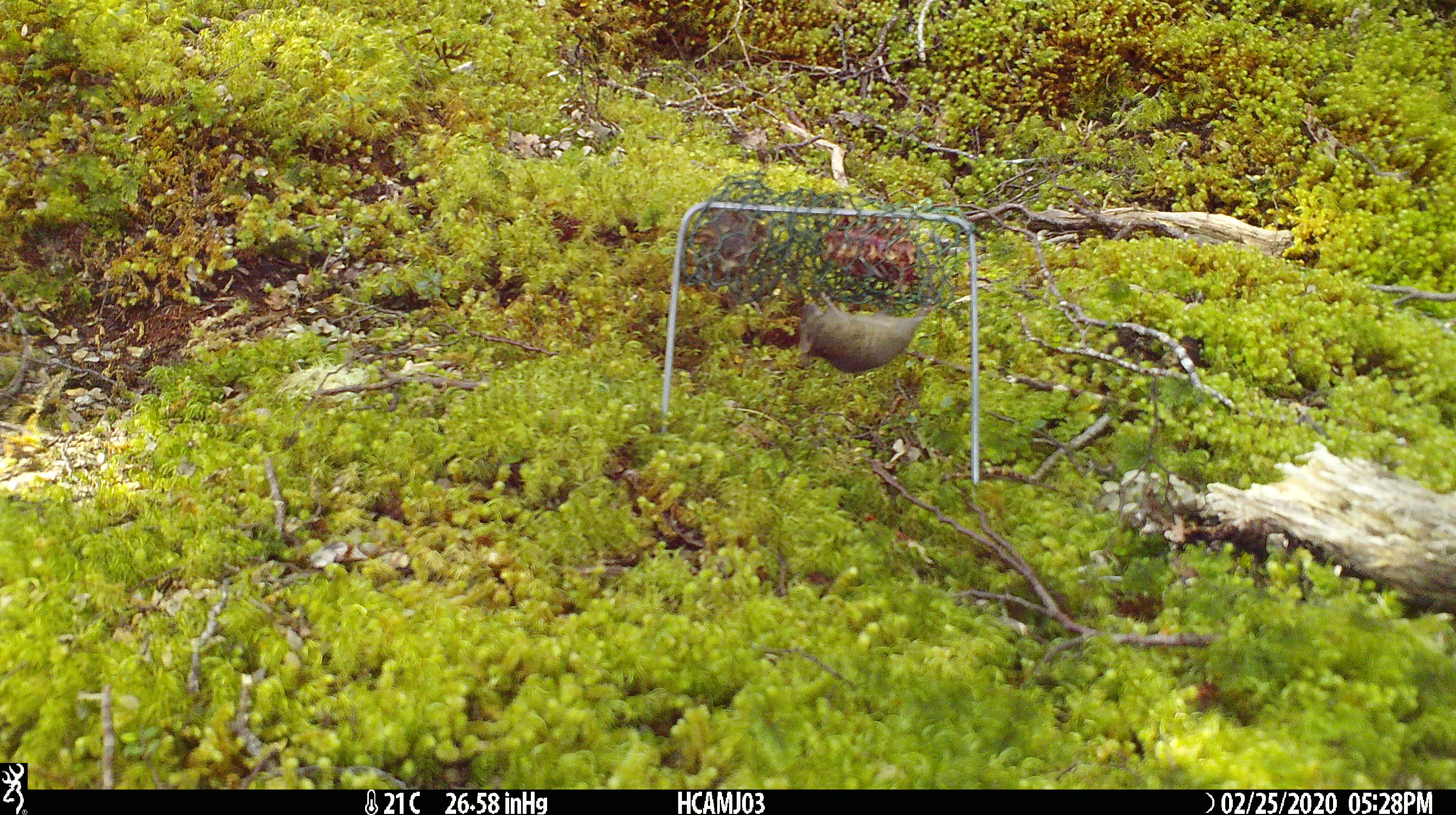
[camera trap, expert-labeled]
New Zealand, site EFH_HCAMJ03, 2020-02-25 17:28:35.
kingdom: Animalia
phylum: Chordata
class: Mammalia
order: Rodentia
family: Muridae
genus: Mus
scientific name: Mus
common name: mouse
Mouse (Mus).